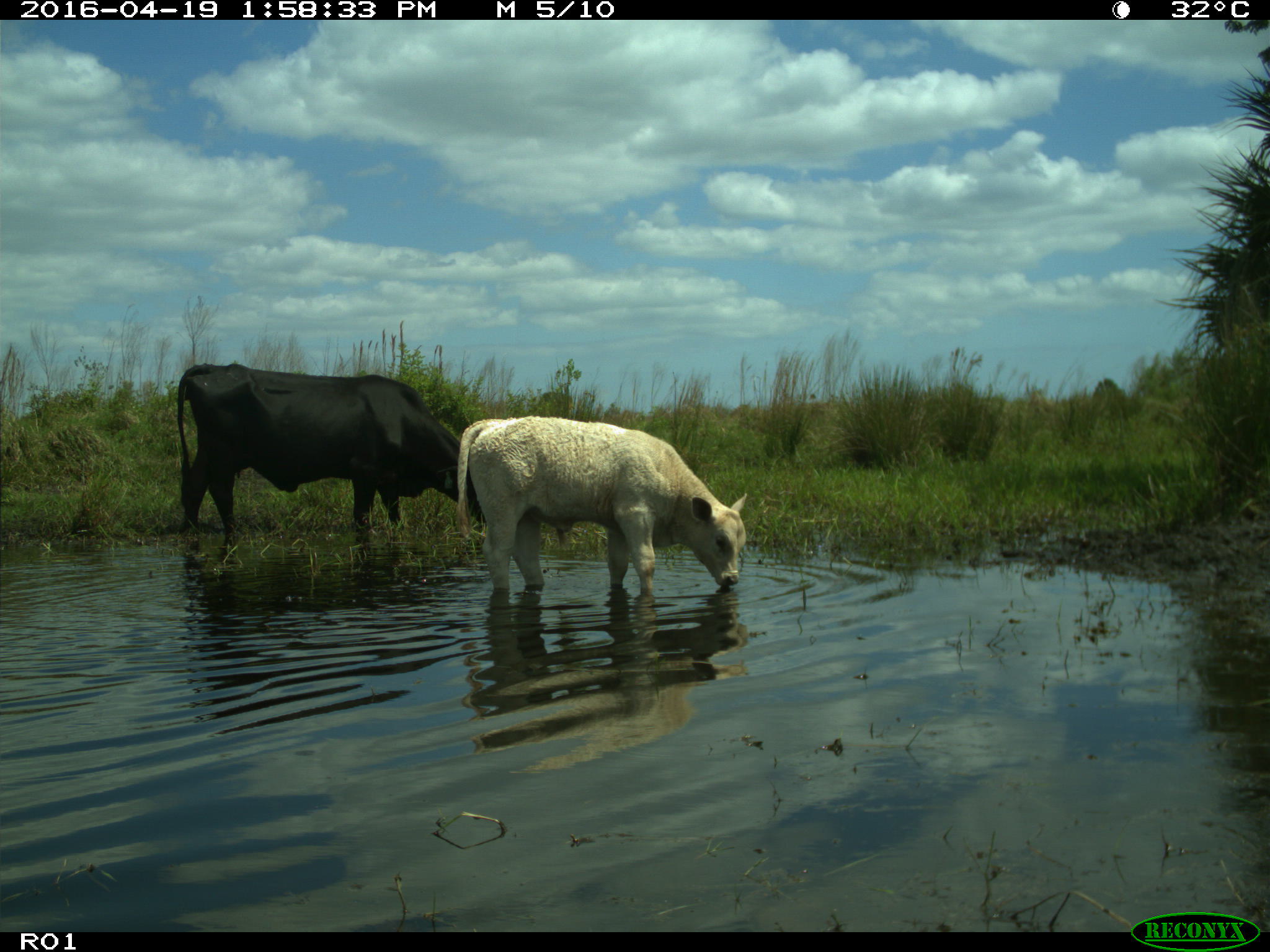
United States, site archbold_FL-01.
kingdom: Animalia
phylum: Chordata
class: Mammalia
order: Artiodactyla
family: Bovidae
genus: Bos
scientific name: Bos taurus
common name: domestic cow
Bos taurus (domestic cow).